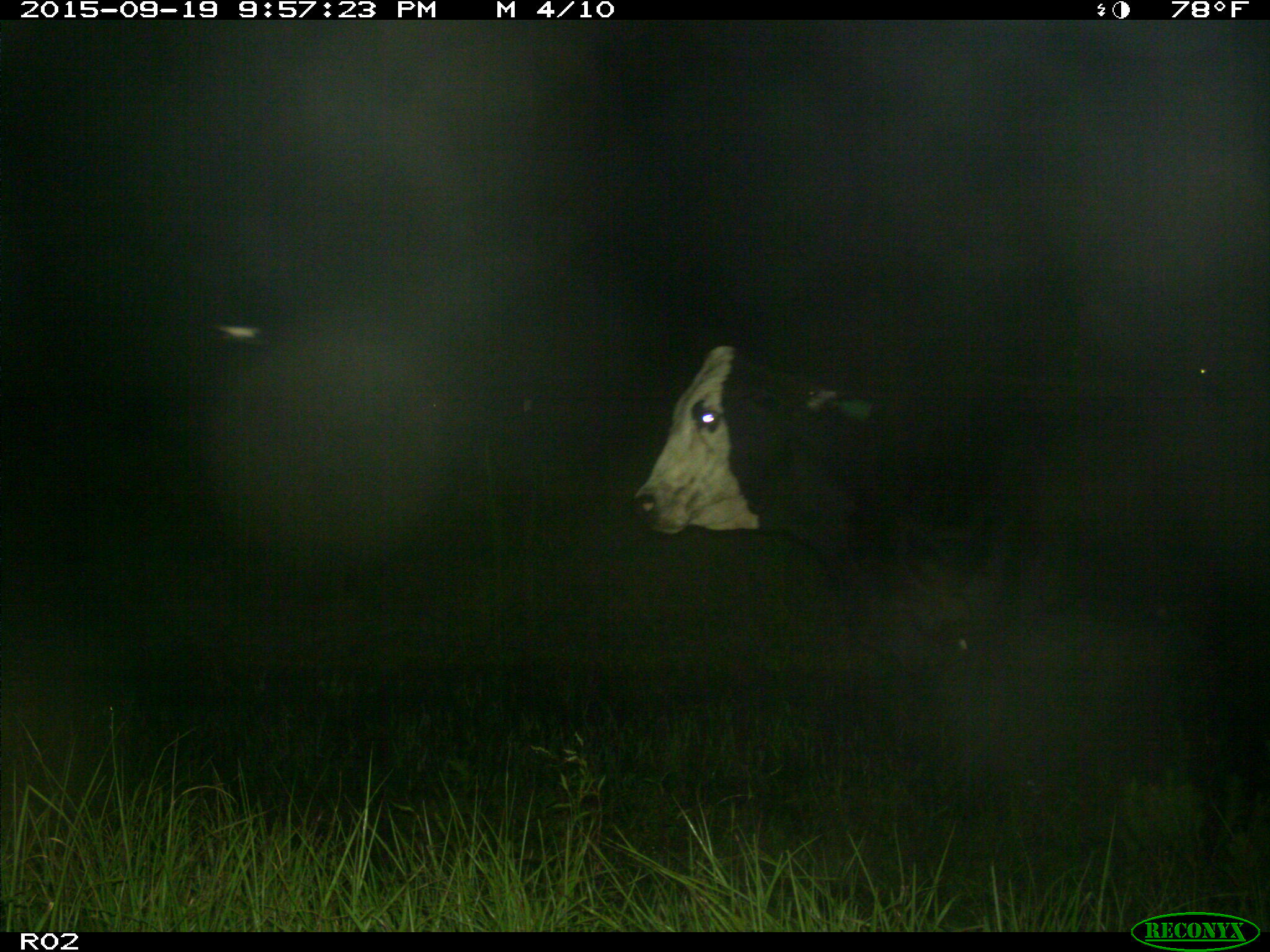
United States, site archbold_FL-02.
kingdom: Animalia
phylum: Chordata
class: Mammalia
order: Artiodactyla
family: Bovidae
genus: Bos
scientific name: Bos taurus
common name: domestic cow